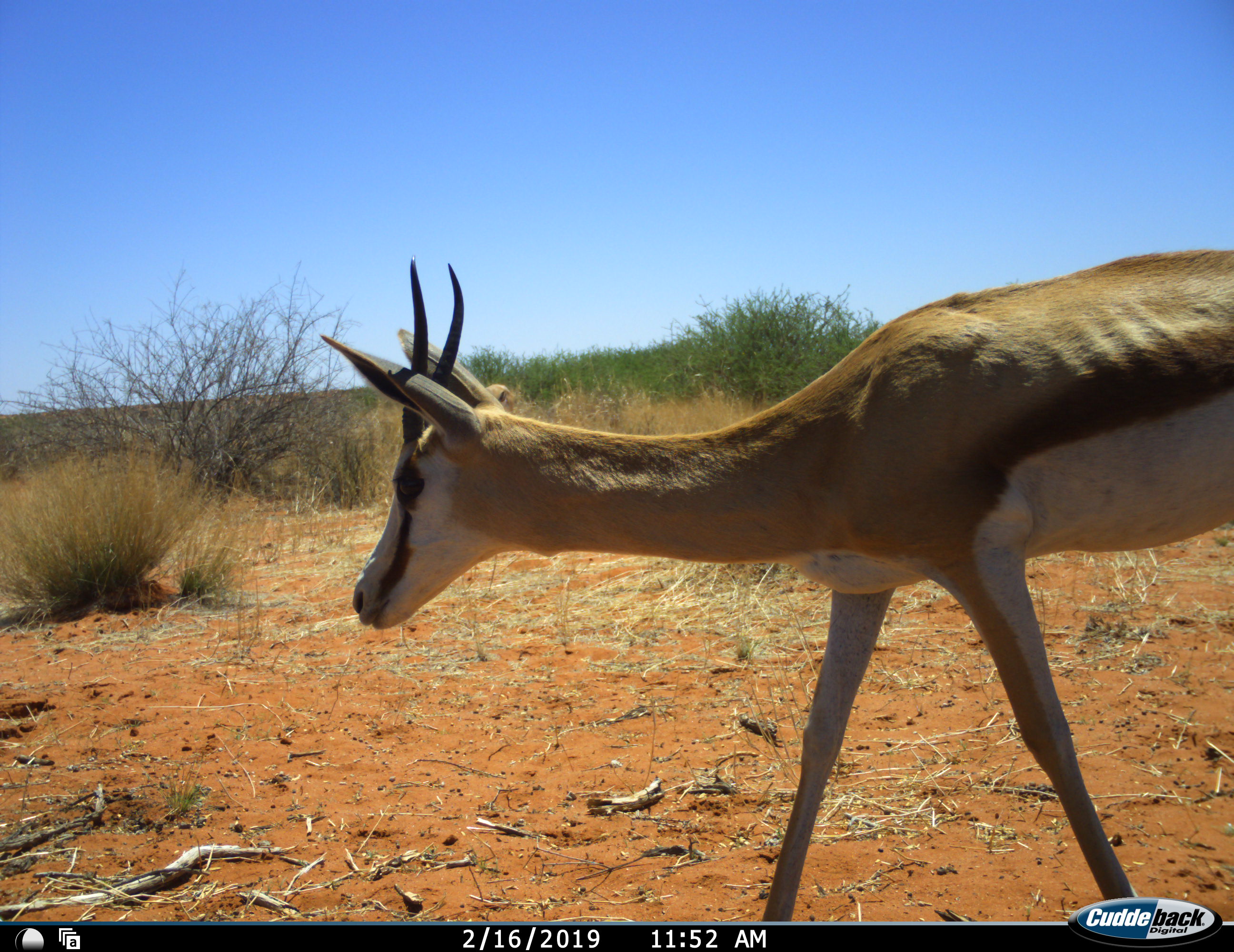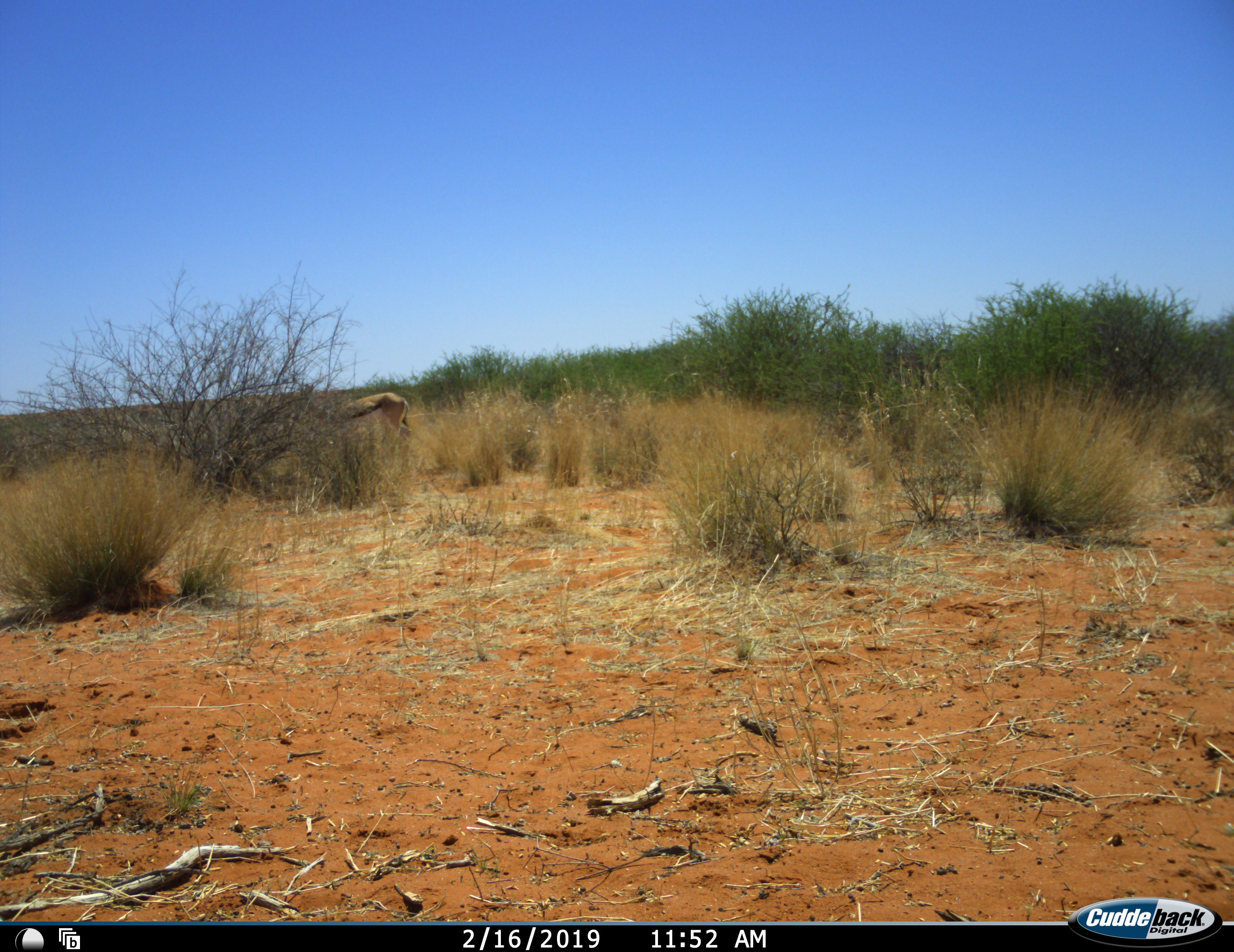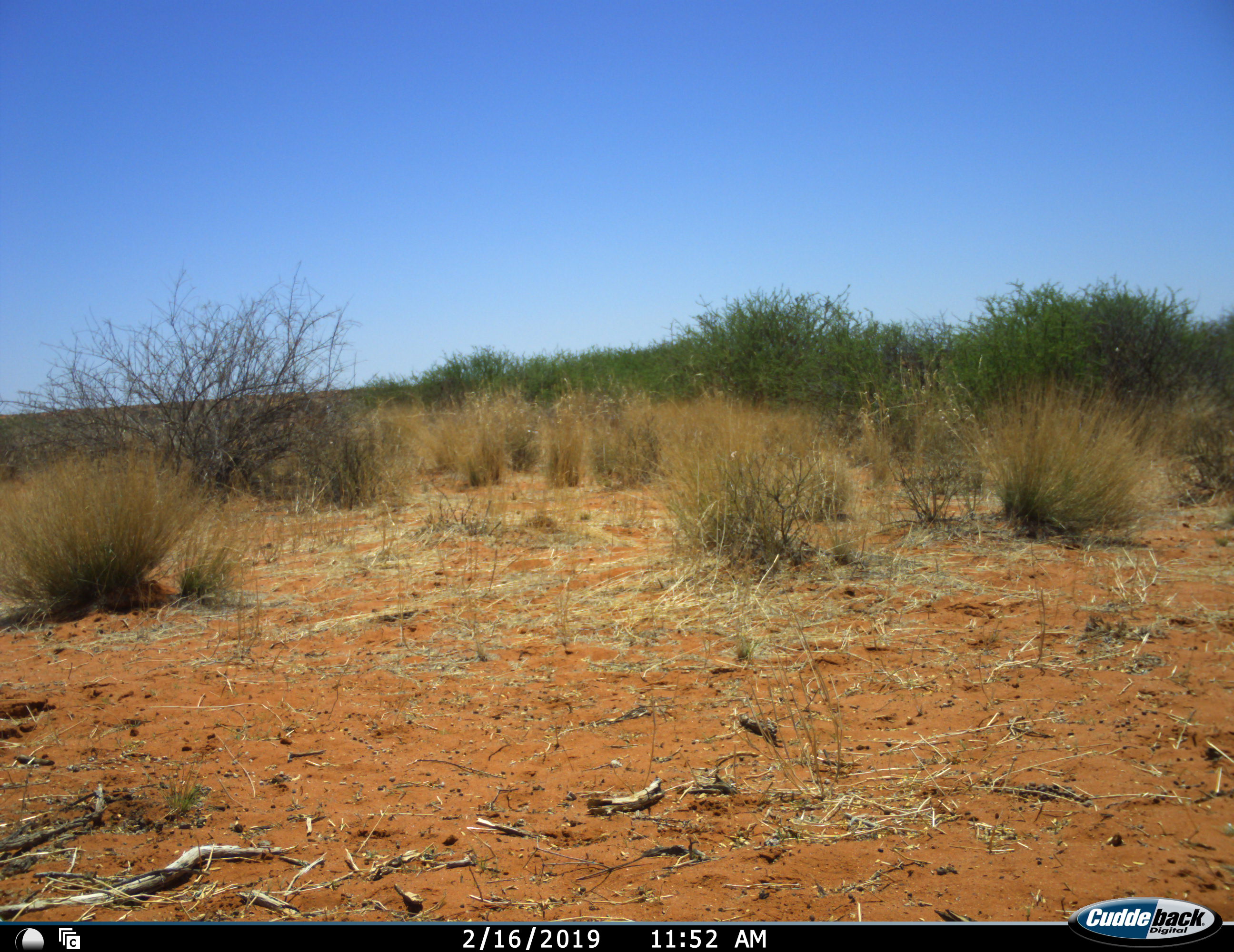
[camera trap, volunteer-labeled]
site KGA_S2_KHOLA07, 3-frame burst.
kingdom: Animalia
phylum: Chordata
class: Mammalia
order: Artiodactyla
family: Bovidae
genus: Antidorcas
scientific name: Antidorcas marsupialis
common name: springbok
Springbok (Antidorcas marsupialis), count 1. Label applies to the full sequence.